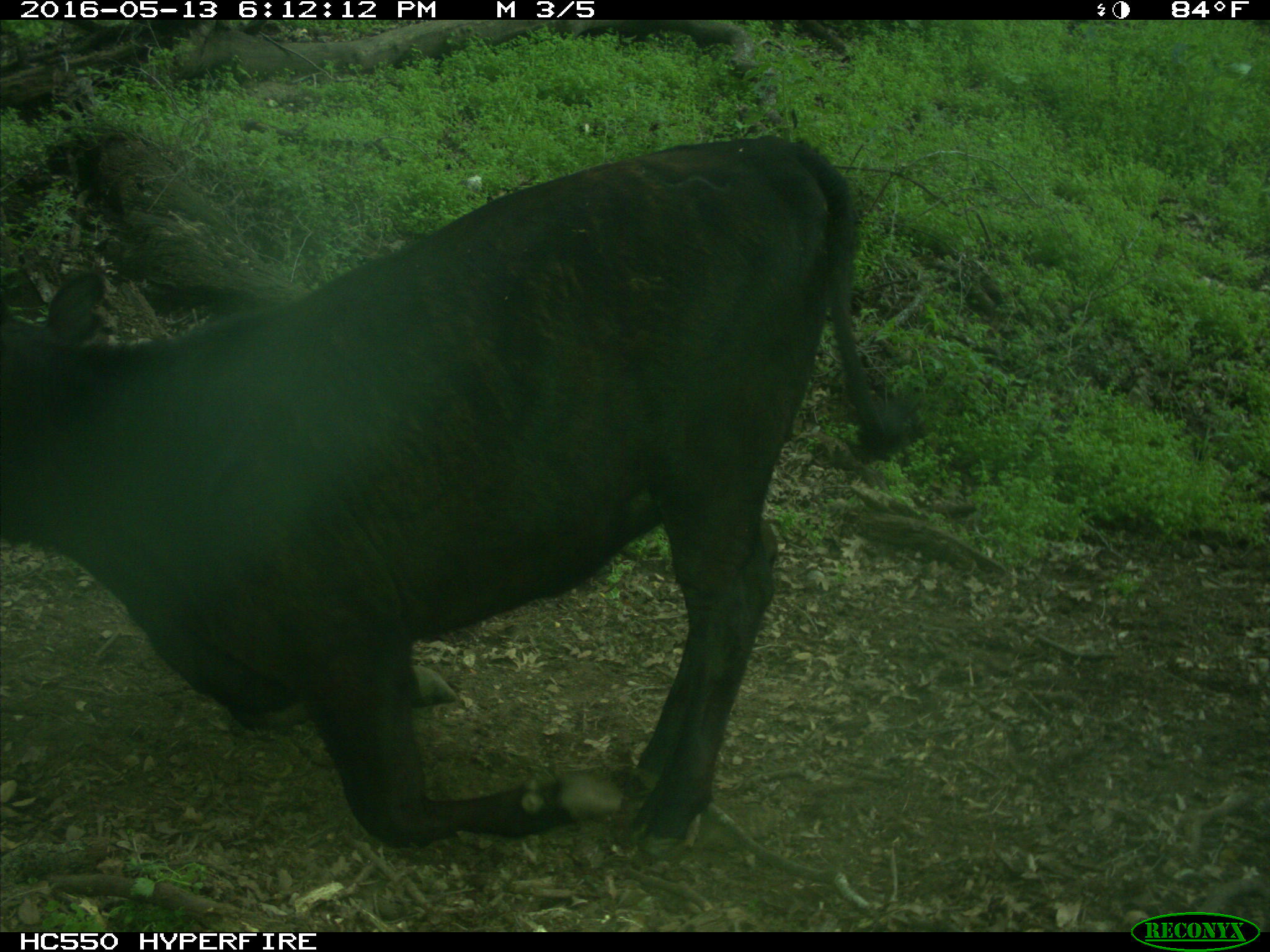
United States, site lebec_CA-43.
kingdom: Animalia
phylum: Chordata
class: Mammalia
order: Artiodactyla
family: Bovidae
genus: Bos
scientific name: Bos taurus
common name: domestic cow